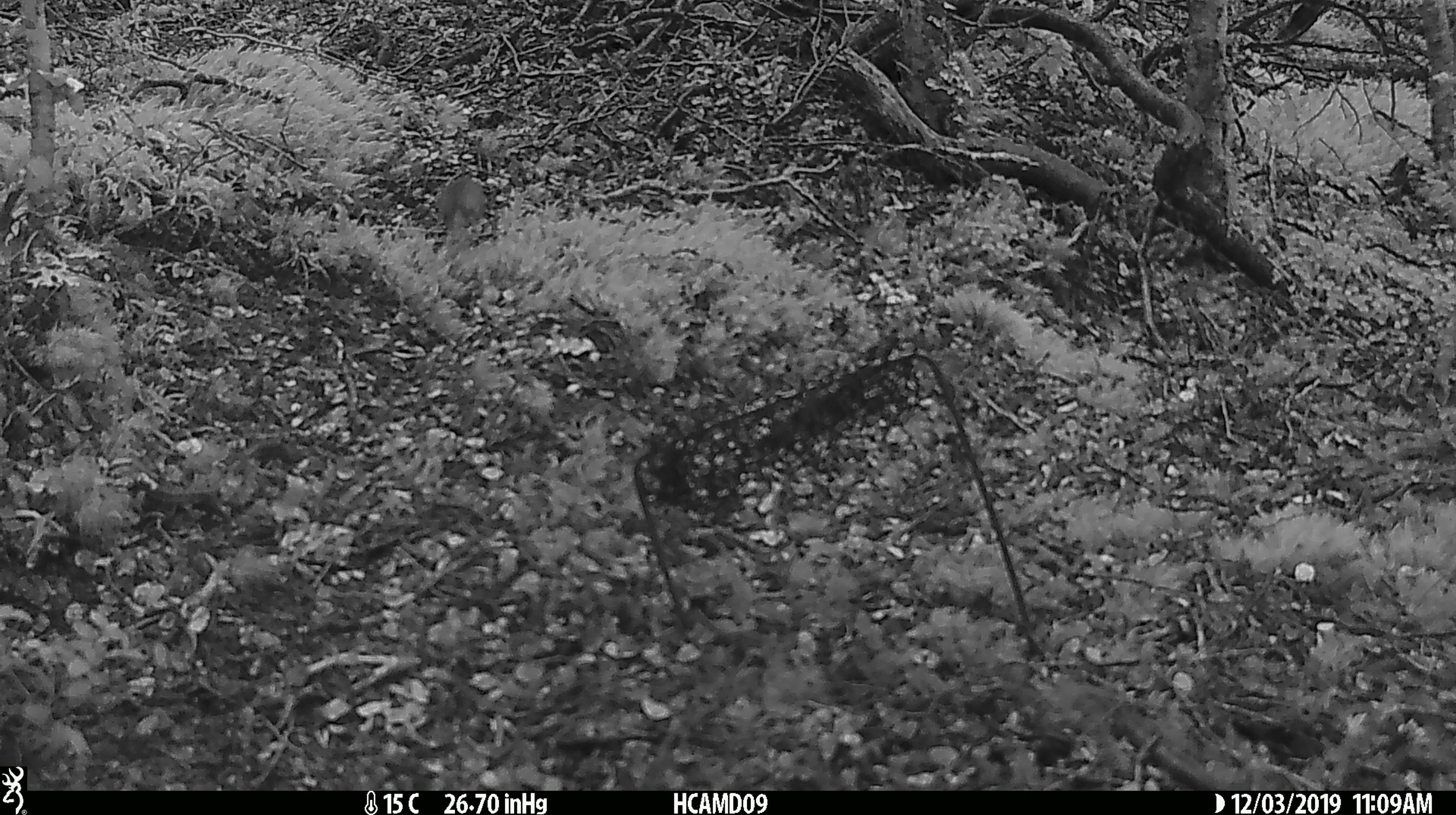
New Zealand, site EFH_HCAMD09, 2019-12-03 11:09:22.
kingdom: Animalia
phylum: Chordata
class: Mammalia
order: Rodentia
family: Muridae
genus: Mus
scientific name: Mus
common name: mouse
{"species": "mouse (Mus)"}